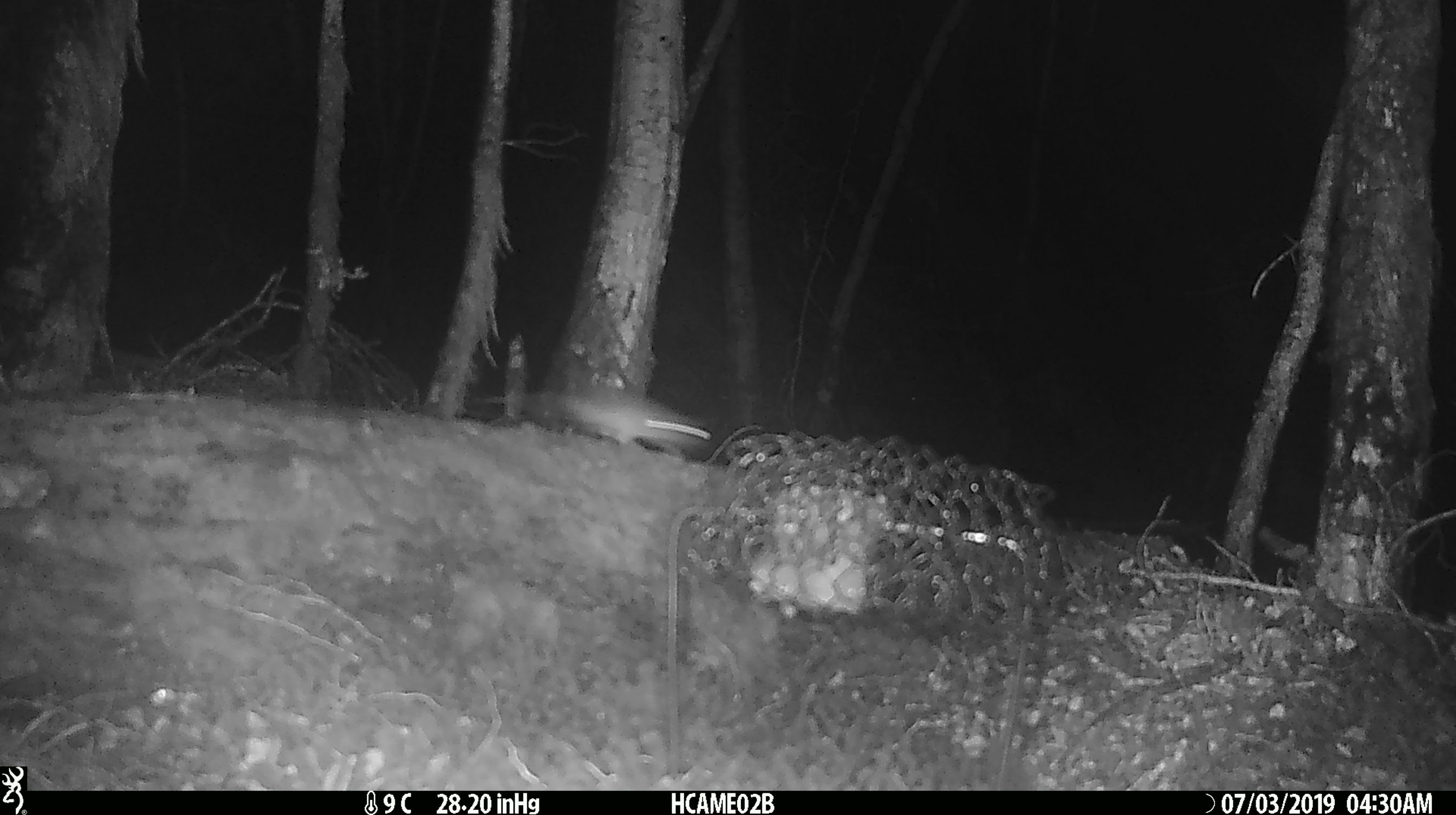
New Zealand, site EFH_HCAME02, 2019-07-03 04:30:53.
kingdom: Animalia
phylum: Chordata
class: Mammalia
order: Rodentia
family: Muridae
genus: Mus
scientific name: Mus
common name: mouse